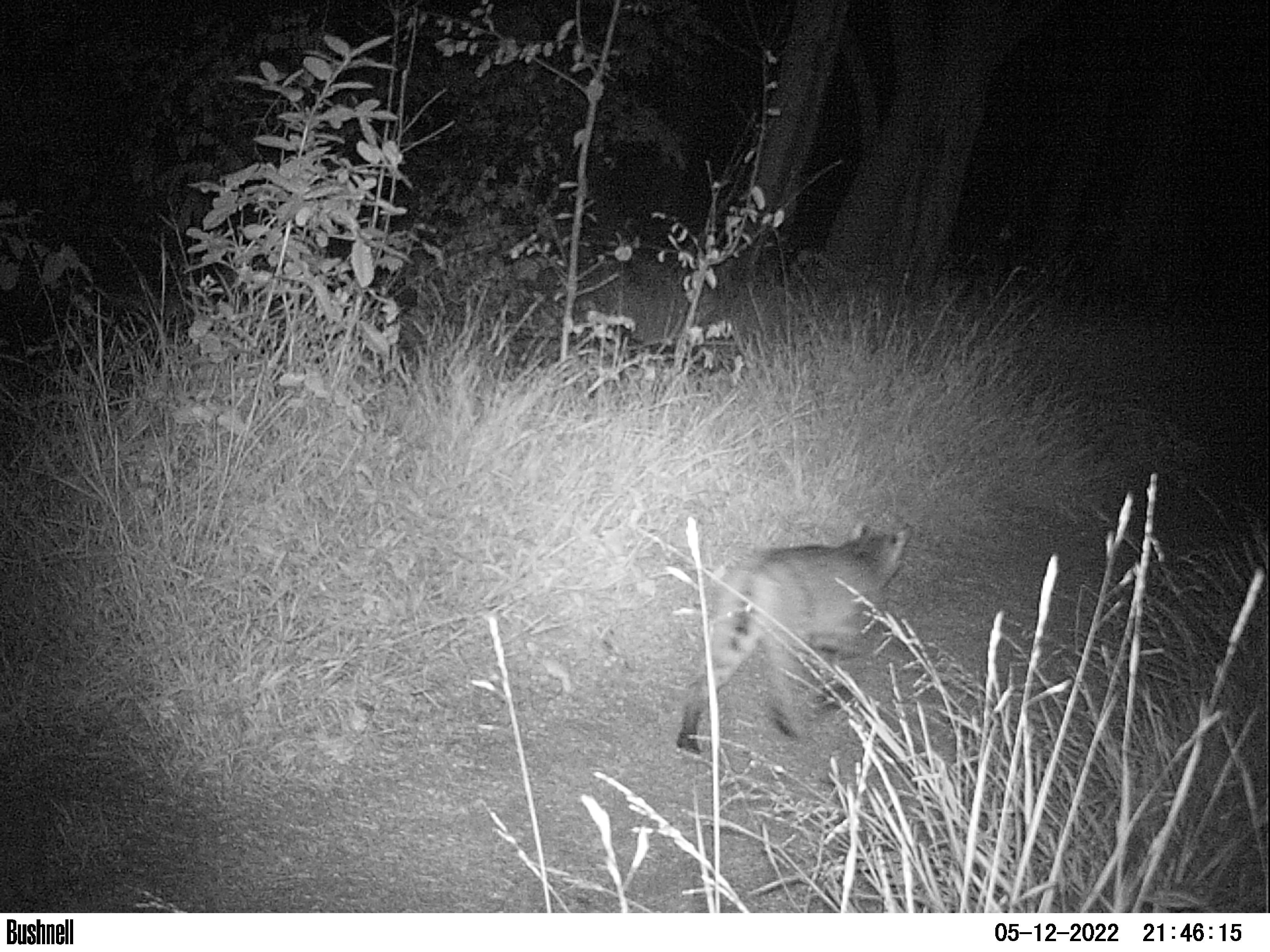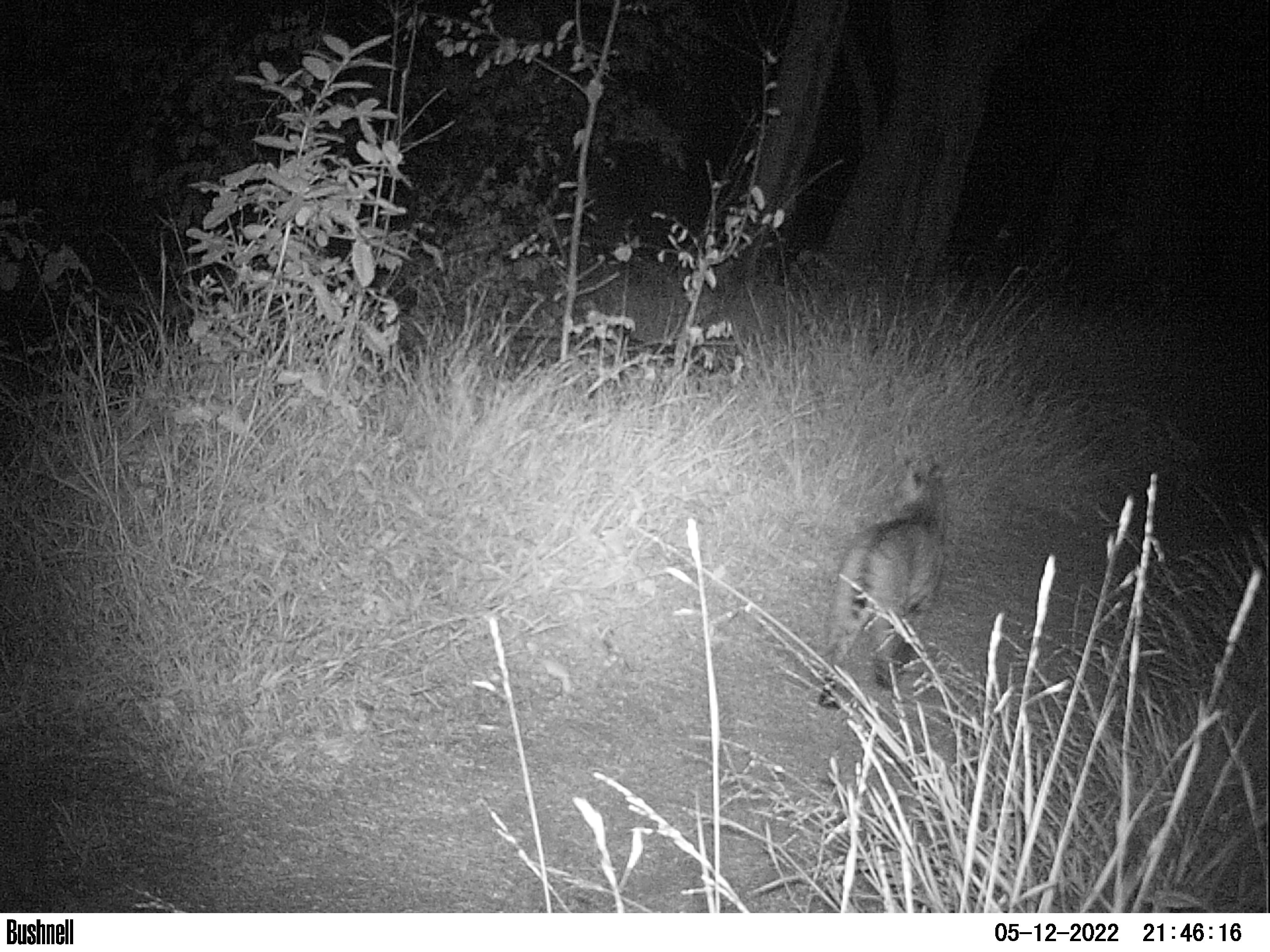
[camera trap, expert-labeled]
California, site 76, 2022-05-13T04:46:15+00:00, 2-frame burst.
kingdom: Animalia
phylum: Chordata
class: Mammalia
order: Carnivora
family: Felidae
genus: Lynx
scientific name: Lynx rufus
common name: bobcat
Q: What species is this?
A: Bobcat (Lynx rufus).